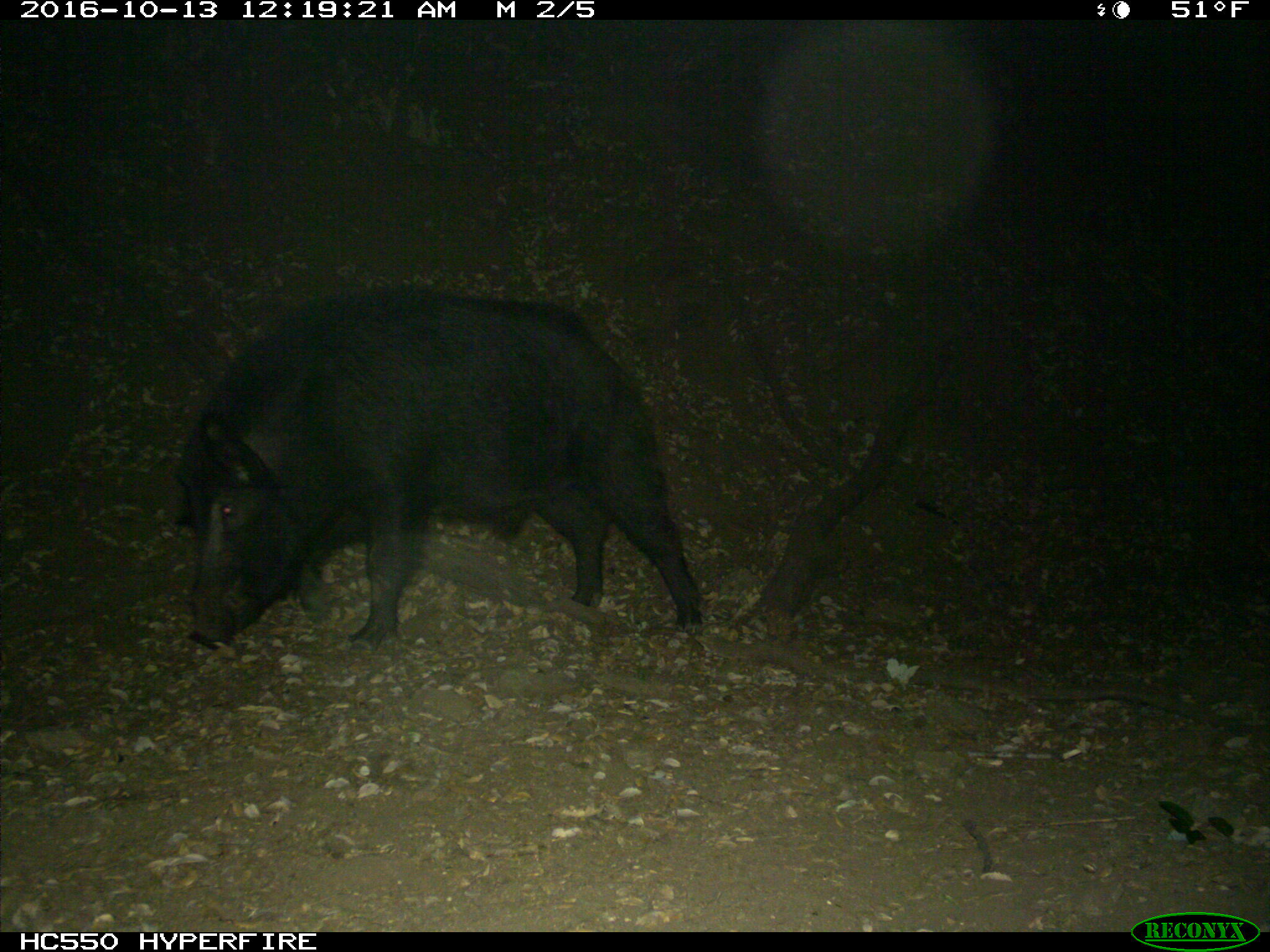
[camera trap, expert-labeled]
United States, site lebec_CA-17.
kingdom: Animalia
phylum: Chordata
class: Mammalia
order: Artiodactyla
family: Suidae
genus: Sus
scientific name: Sus scrofa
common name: wild boar